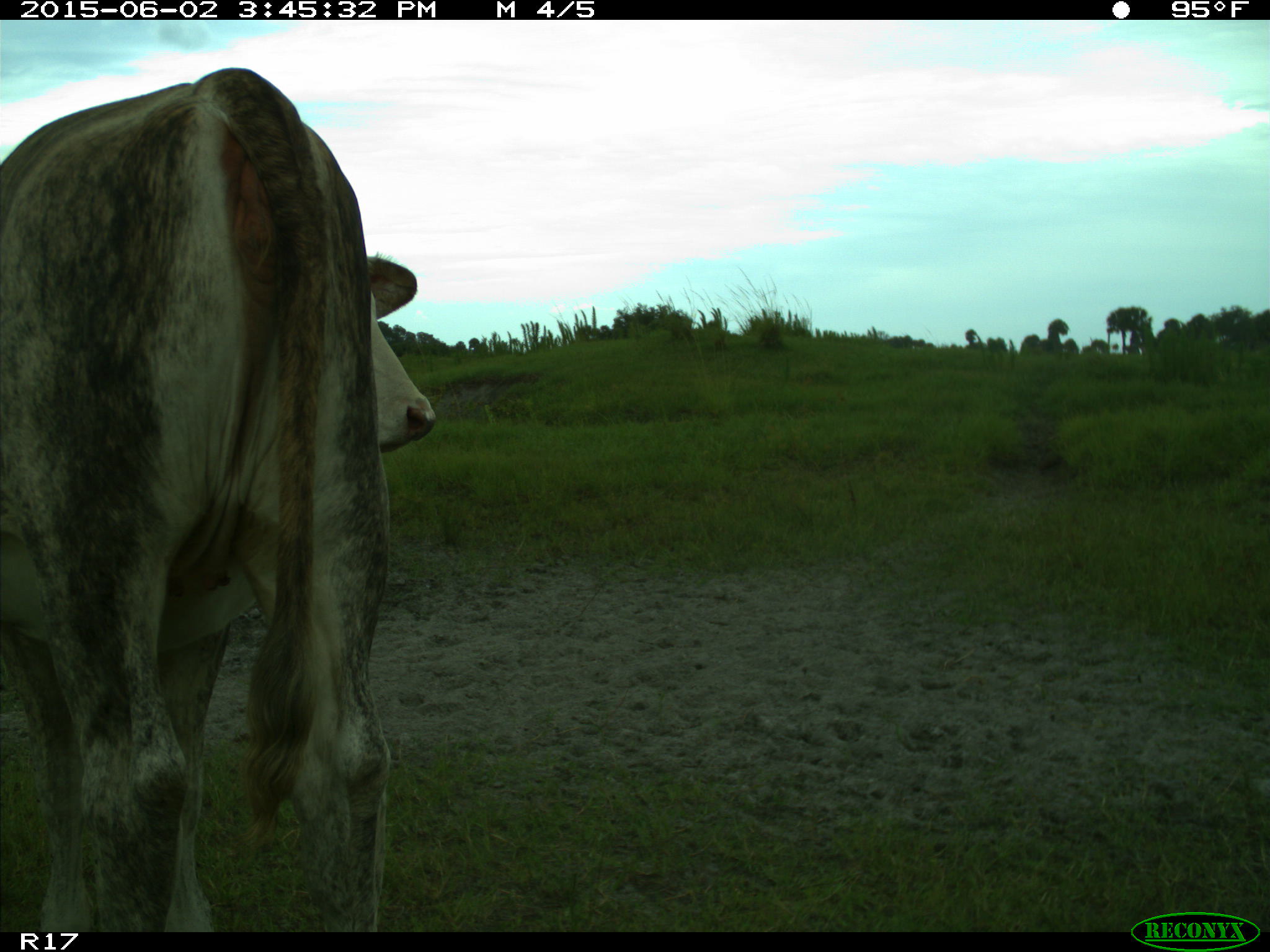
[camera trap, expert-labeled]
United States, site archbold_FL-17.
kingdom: Animalia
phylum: Chordata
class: Mammalia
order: Artiodactyla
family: Bovidae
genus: Bos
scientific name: Bos taurus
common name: domestic cow